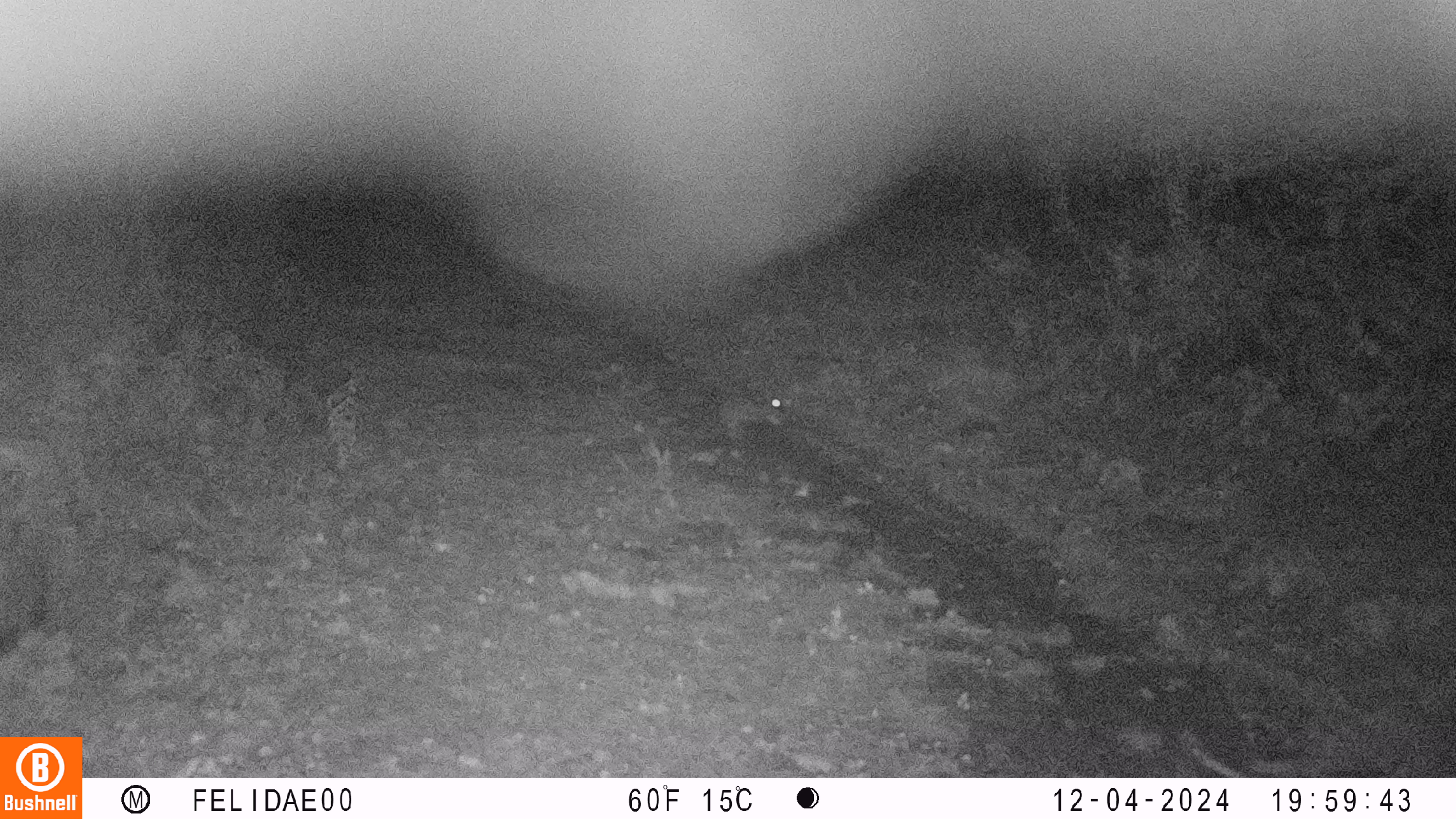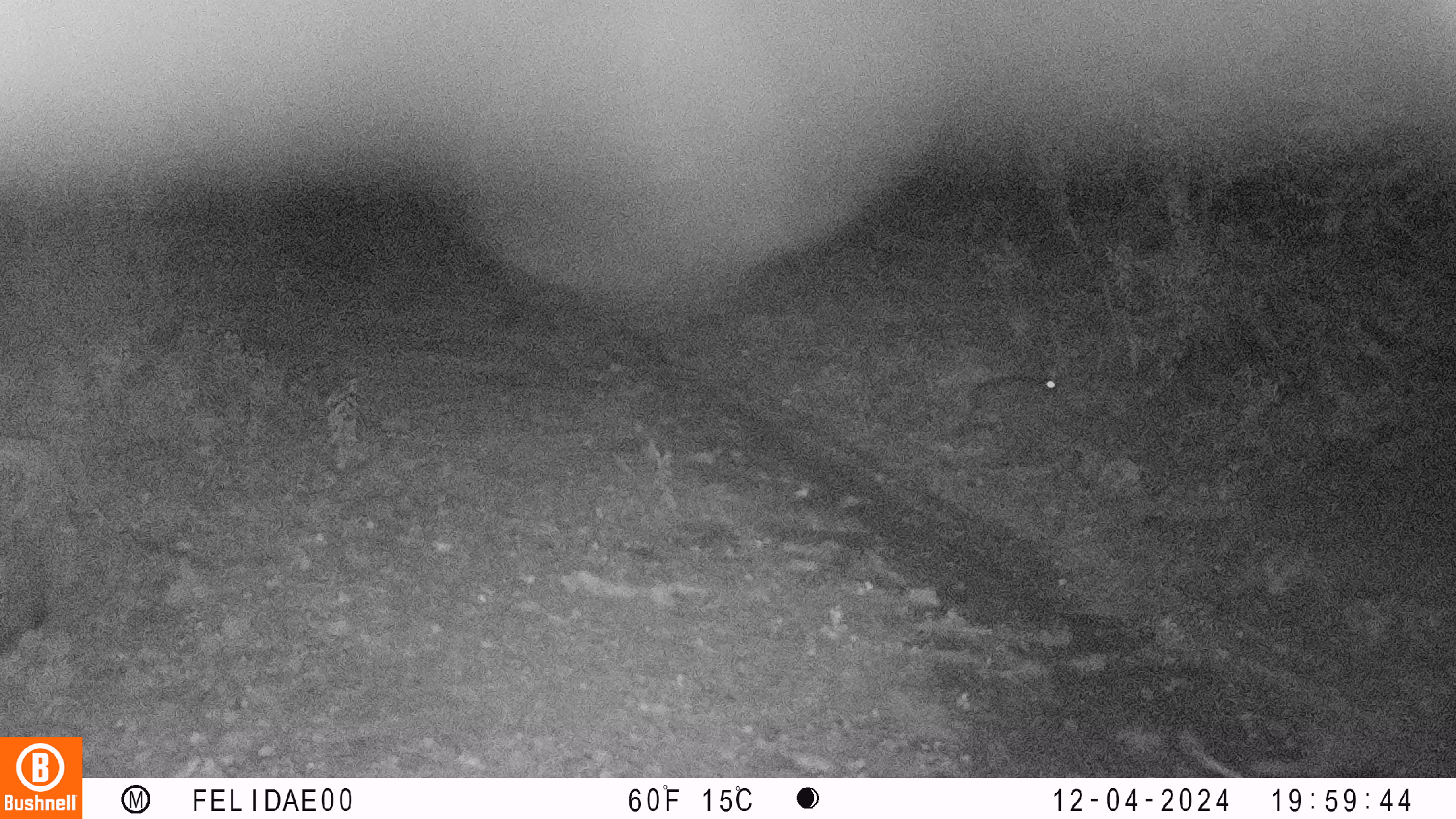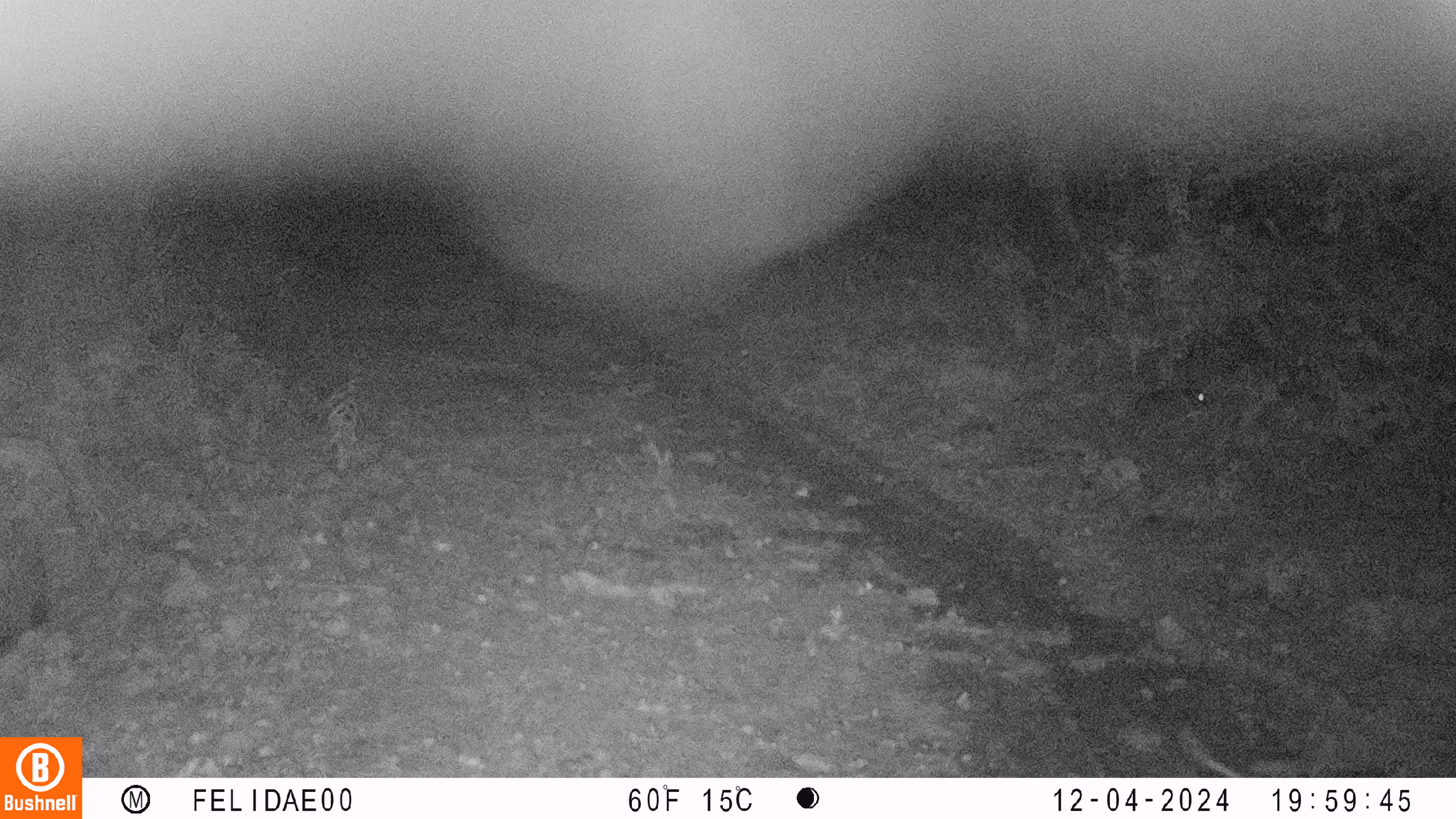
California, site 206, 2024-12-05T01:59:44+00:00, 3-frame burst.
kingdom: Animalia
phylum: Chordata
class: Mammalia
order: Lagomorpha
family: Leporidae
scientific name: Leporidae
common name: rabbit